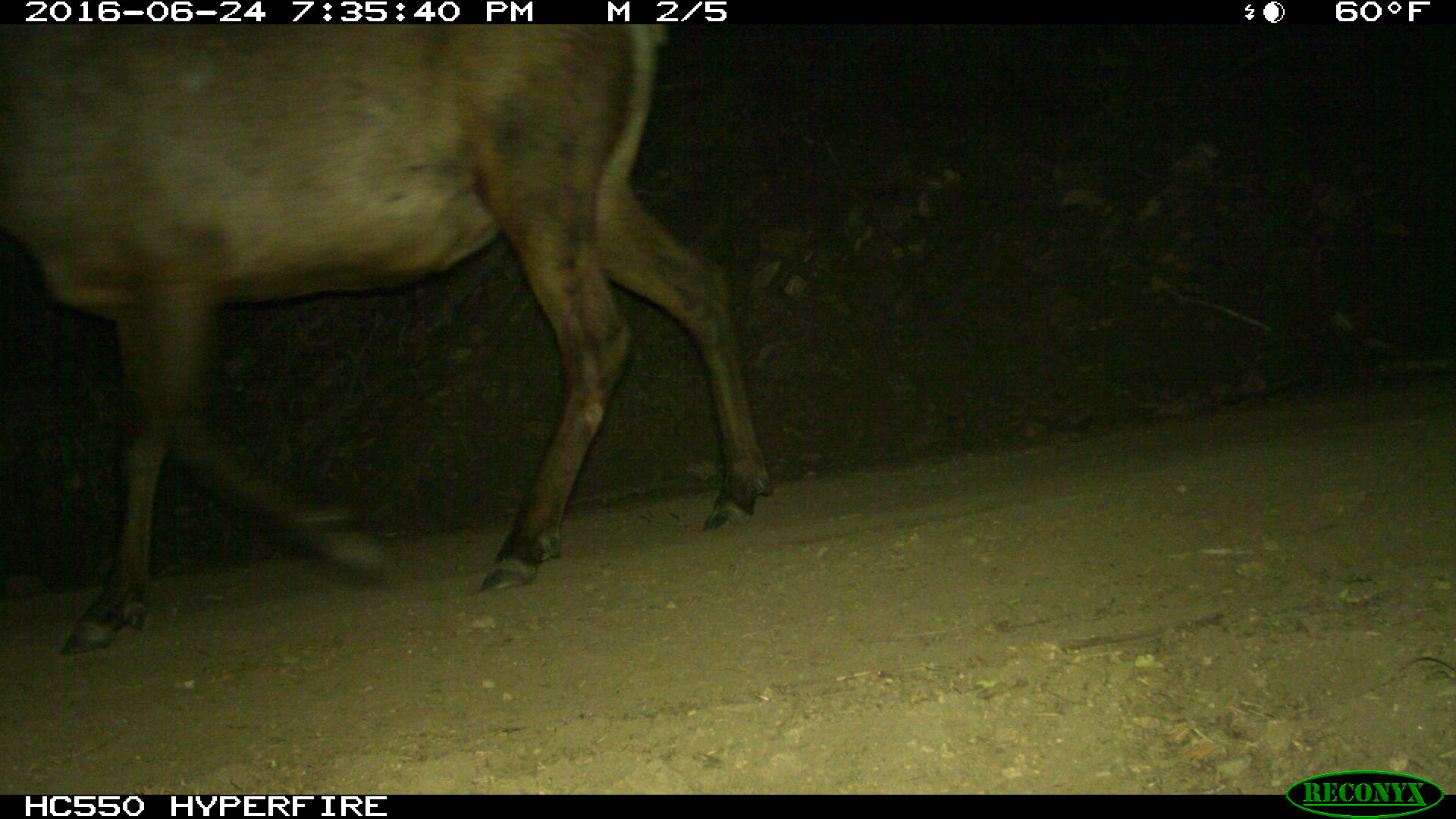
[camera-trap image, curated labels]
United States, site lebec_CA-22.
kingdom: Animalia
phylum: Chordata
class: Mammalia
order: Artiodactyla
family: Cervidae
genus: Cervus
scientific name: Cervus canadensis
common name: elk